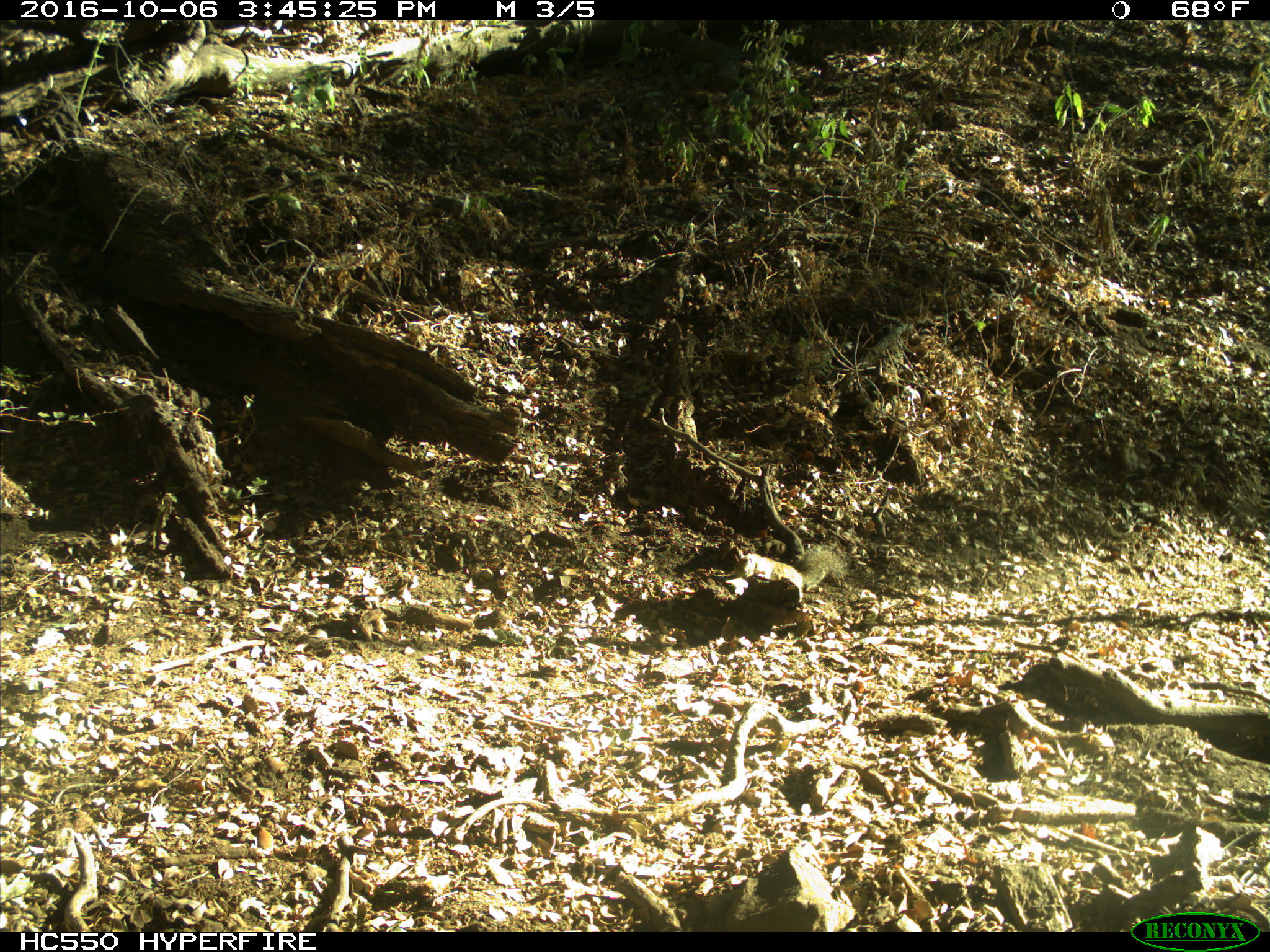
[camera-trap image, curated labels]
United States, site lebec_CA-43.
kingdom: Animalia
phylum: Chordata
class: Mammalia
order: Rodentia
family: Sciuridae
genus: Otospermophilus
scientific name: Otospermophilus beecheyi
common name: california ground squirrel